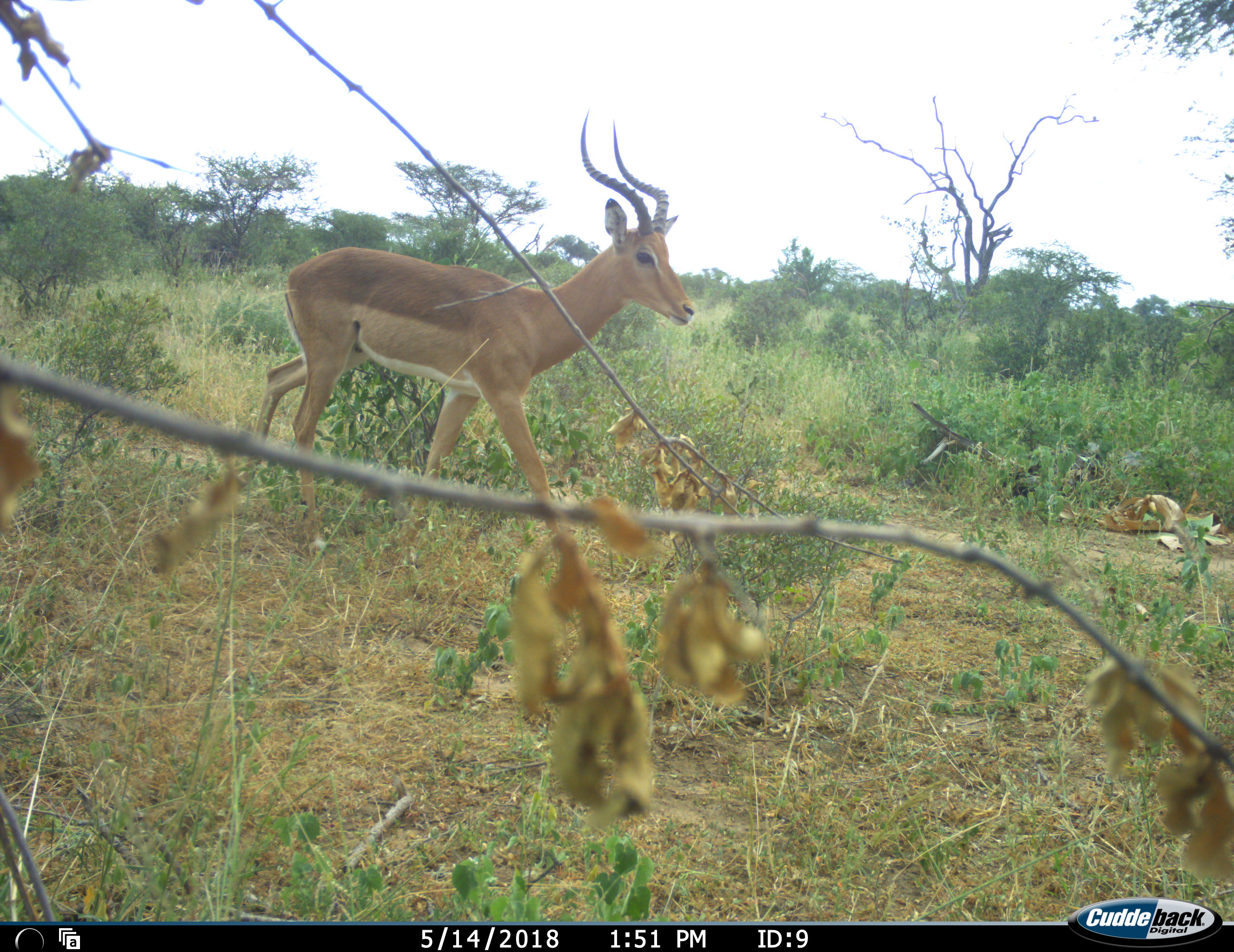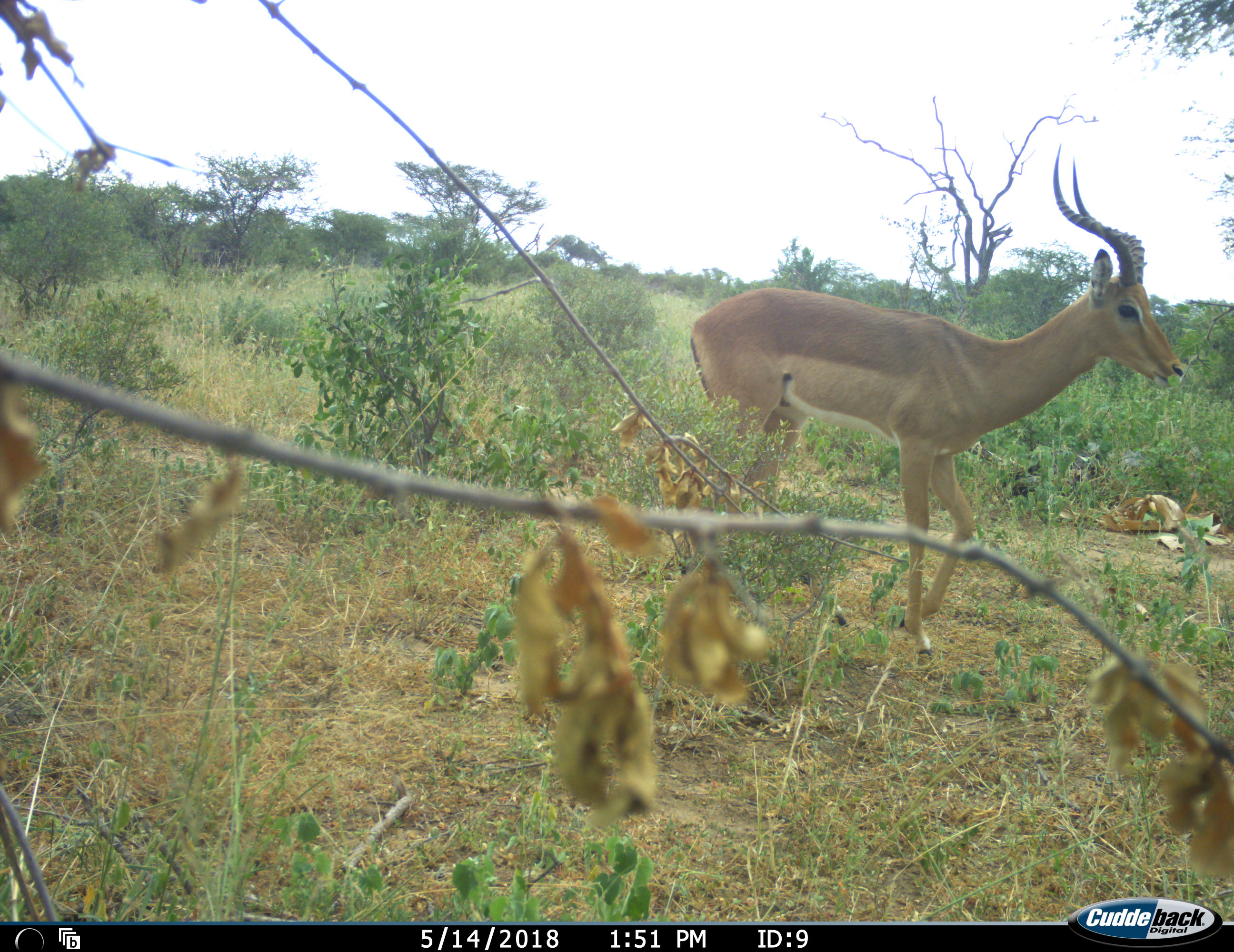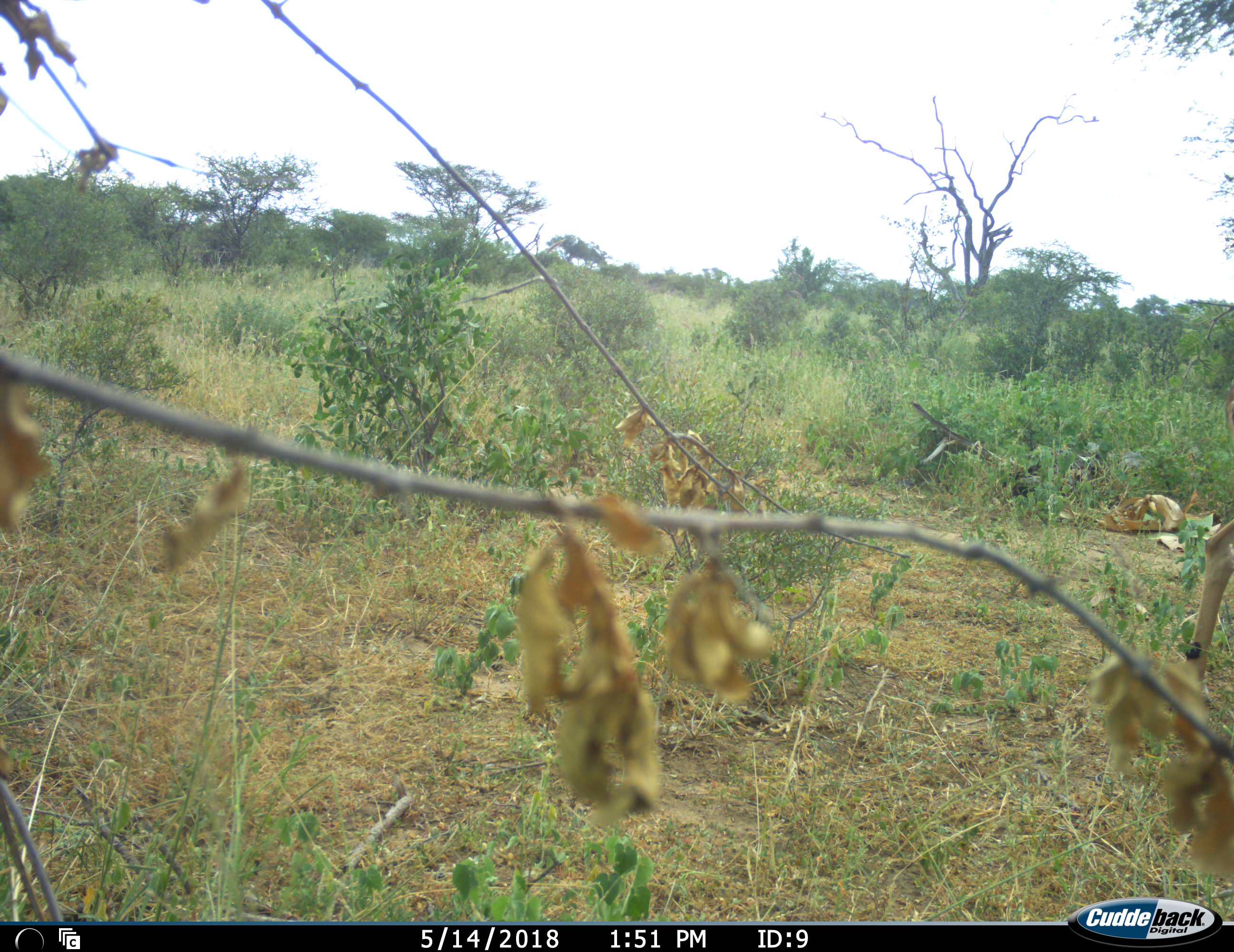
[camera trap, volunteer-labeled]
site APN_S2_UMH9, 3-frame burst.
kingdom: Animalia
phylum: Chordata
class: Mammalia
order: Artiodactyla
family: Bovidae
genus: Aepyceros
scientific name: Aepyceros melampus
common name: impala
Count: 1.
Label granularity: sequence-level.